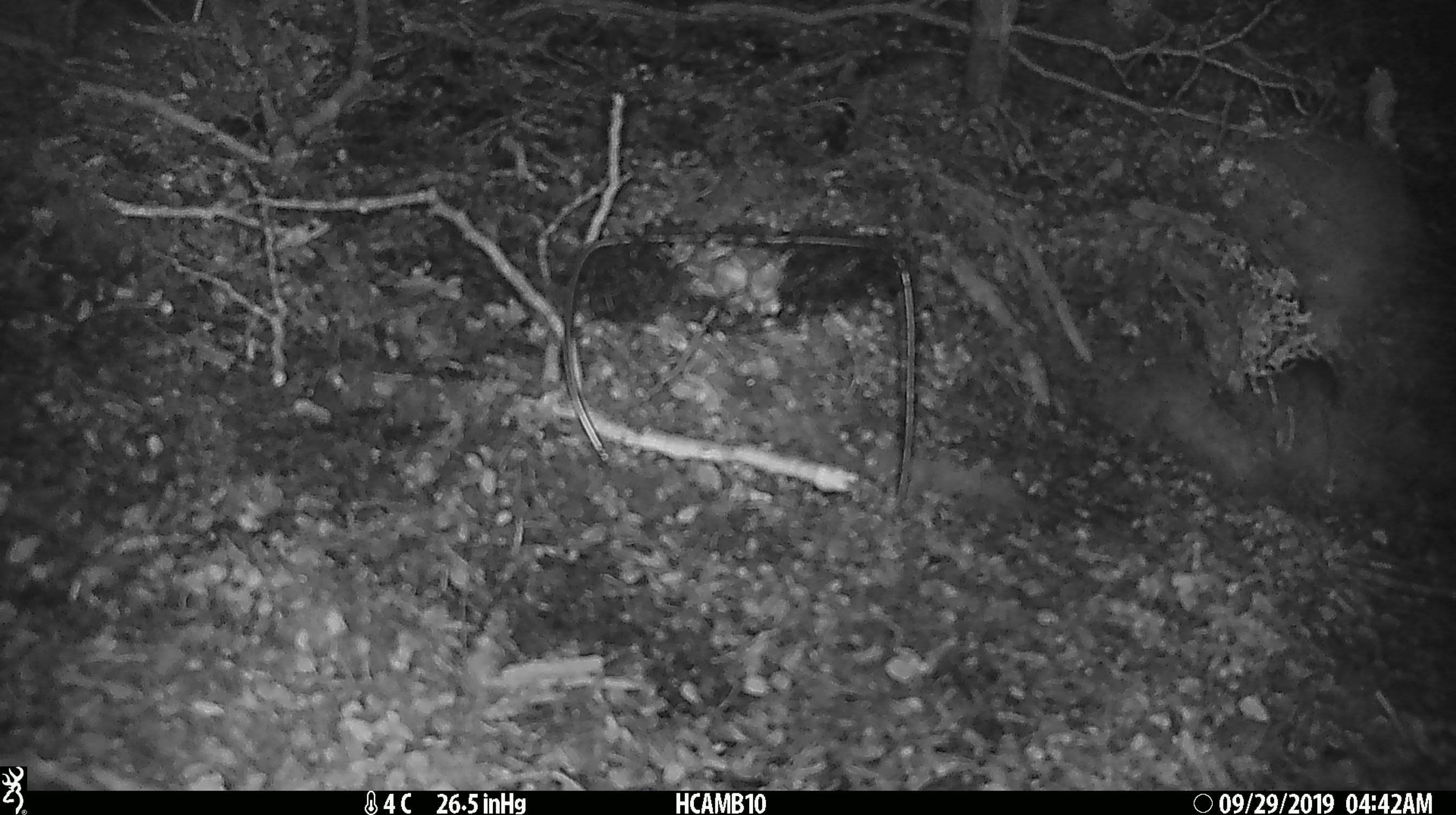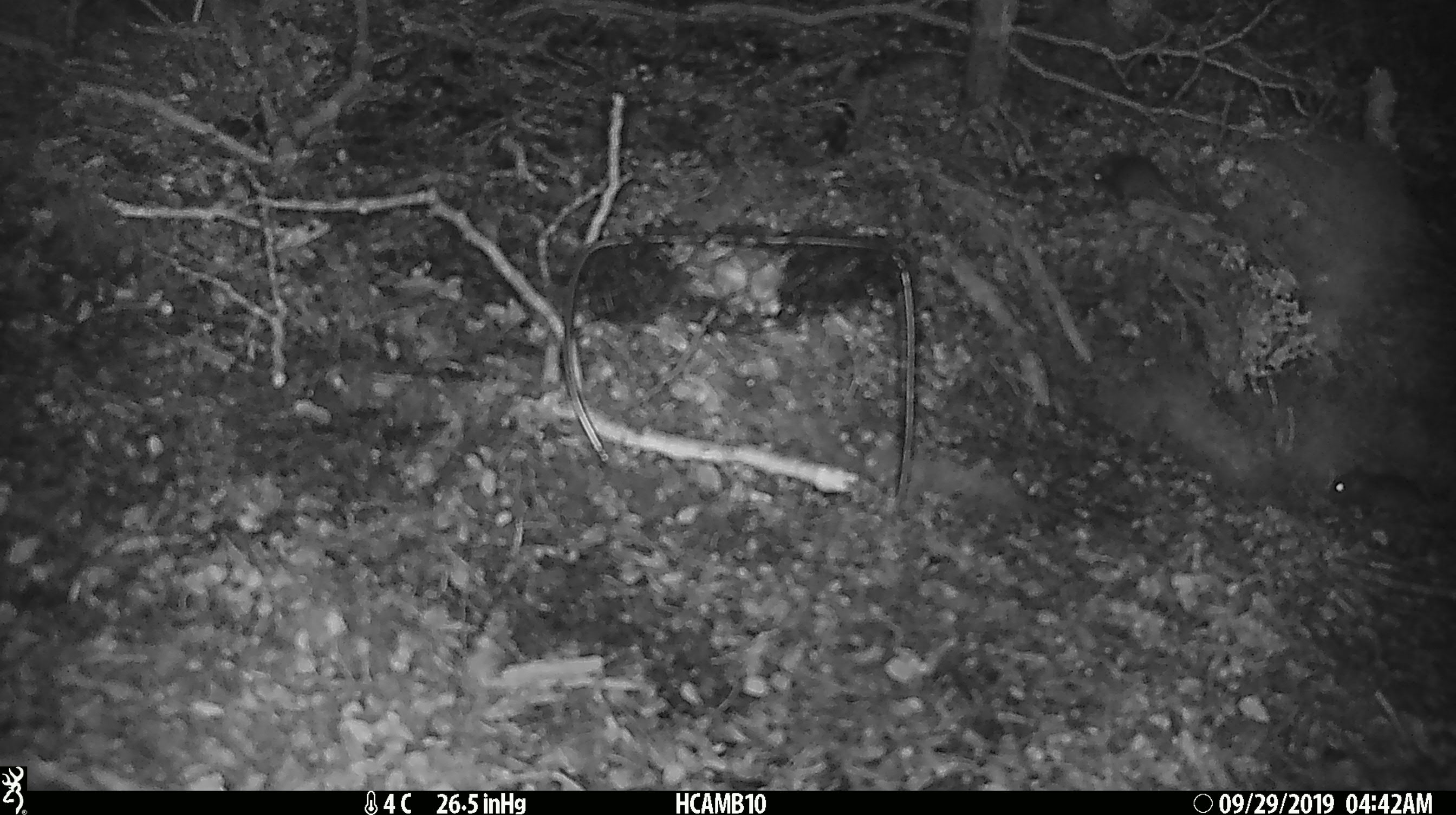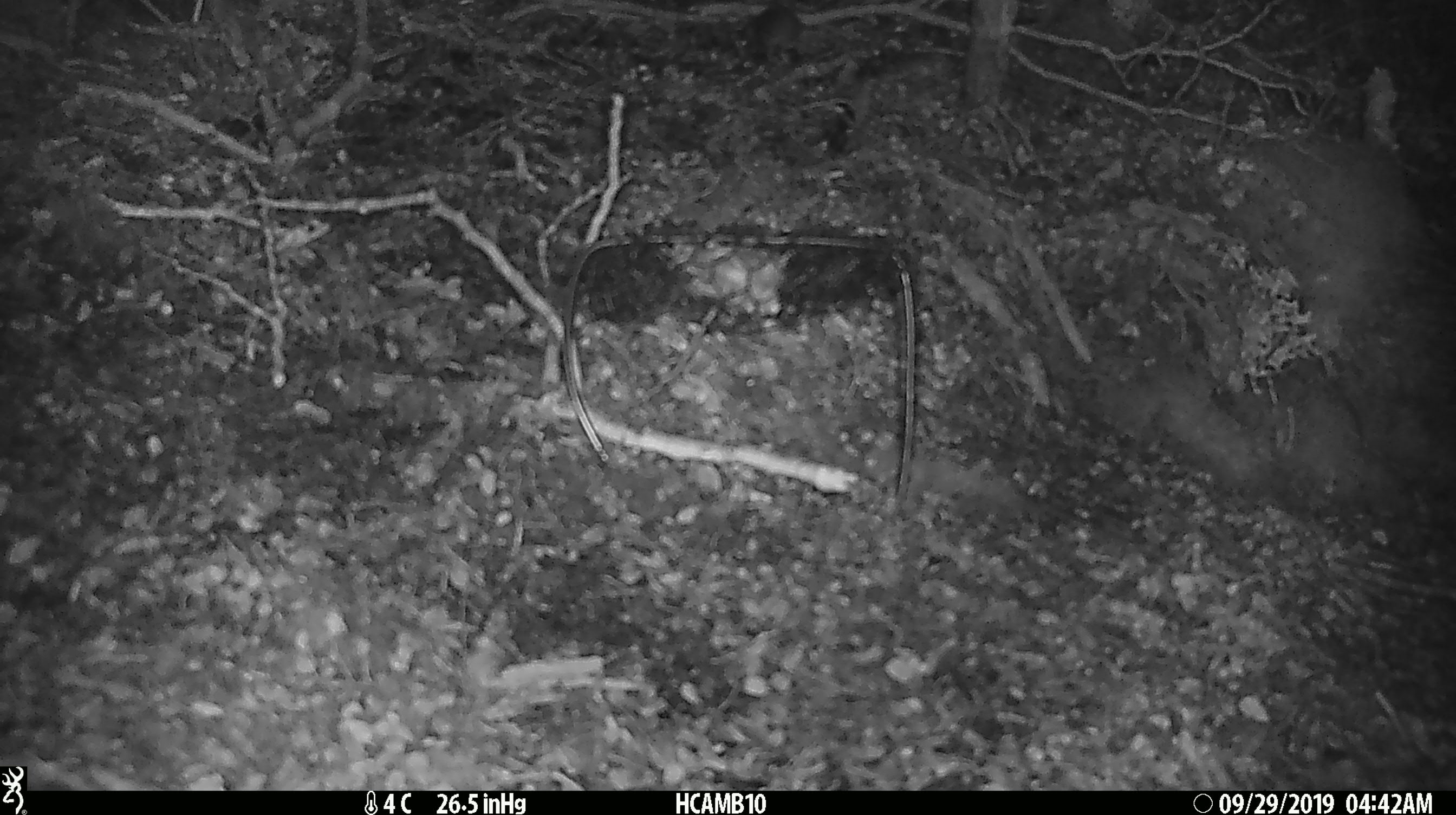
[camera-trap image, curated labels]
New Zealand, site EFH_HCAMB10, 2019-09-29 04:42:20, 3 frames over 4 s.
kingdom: Animalia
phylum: Chordata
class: Mammalia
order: Rodentia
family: Muridae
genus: Mus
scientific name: Mus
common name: mouse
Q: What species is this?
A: Mouse (Mus).